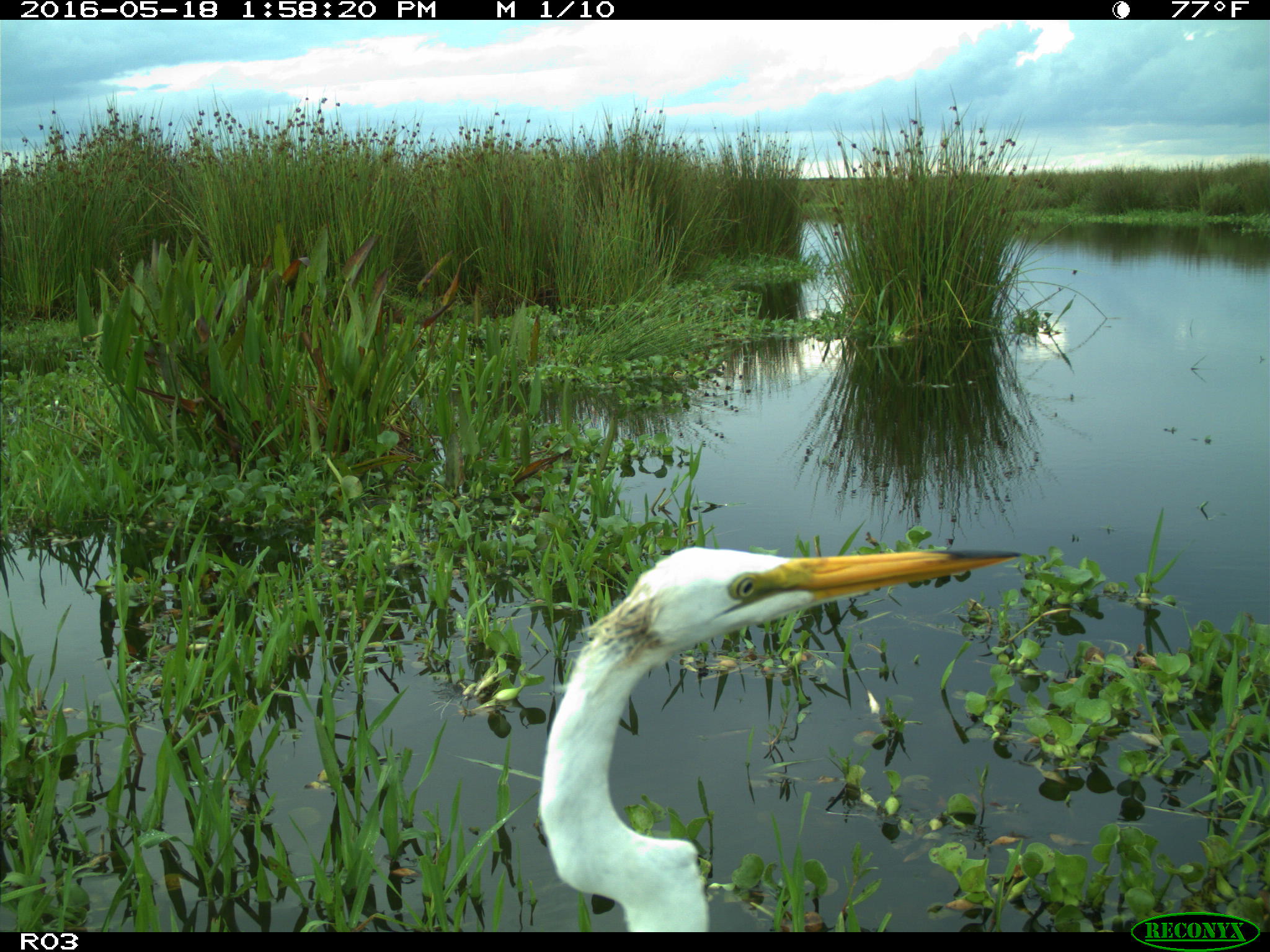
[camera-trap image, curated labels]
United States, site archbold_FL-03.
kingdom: Animalia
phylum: Chordata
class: Aves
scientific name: Aves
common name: birds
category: unidentified bird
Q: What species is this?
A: Unidentified bird (birds) (Aves).